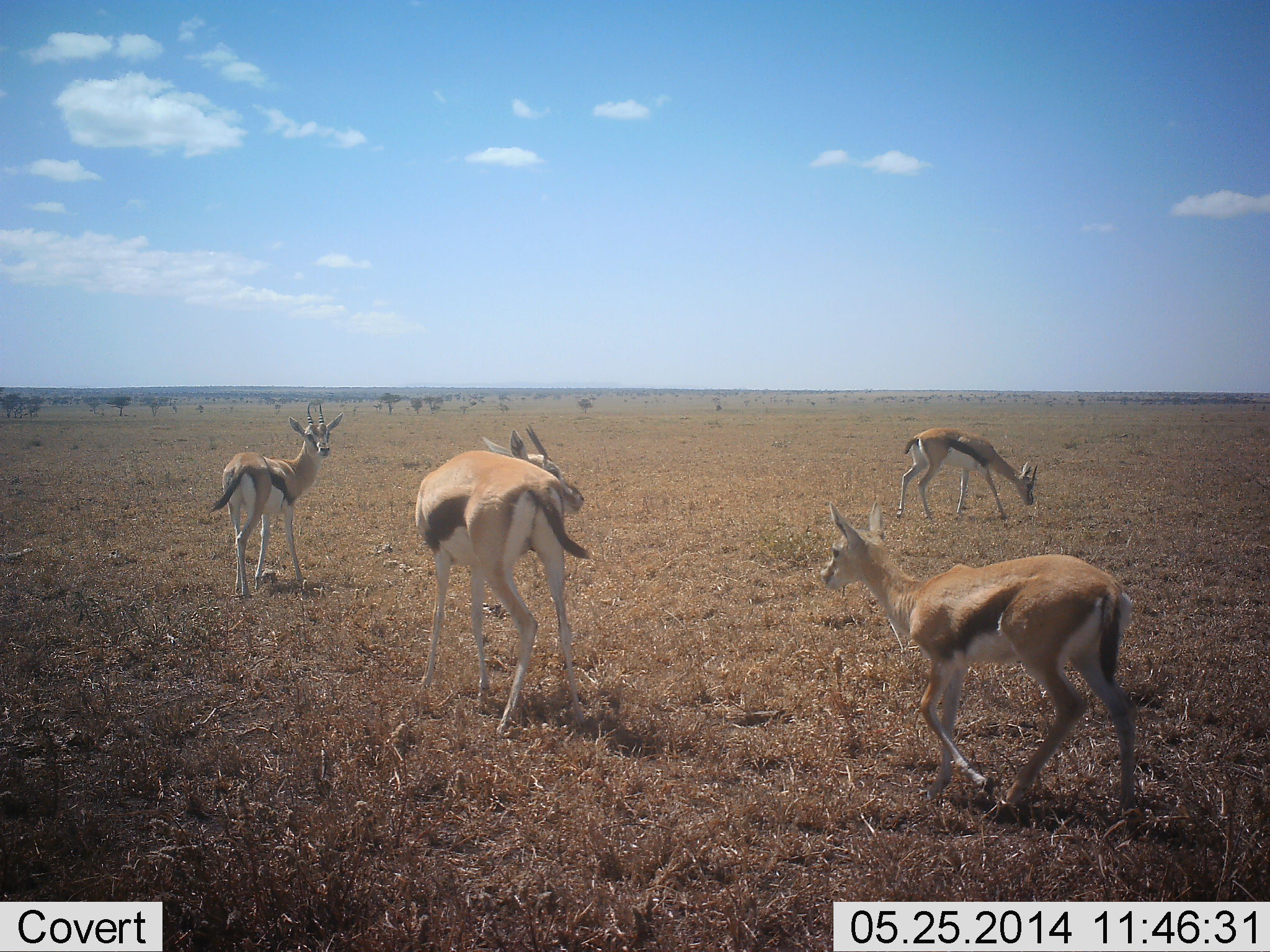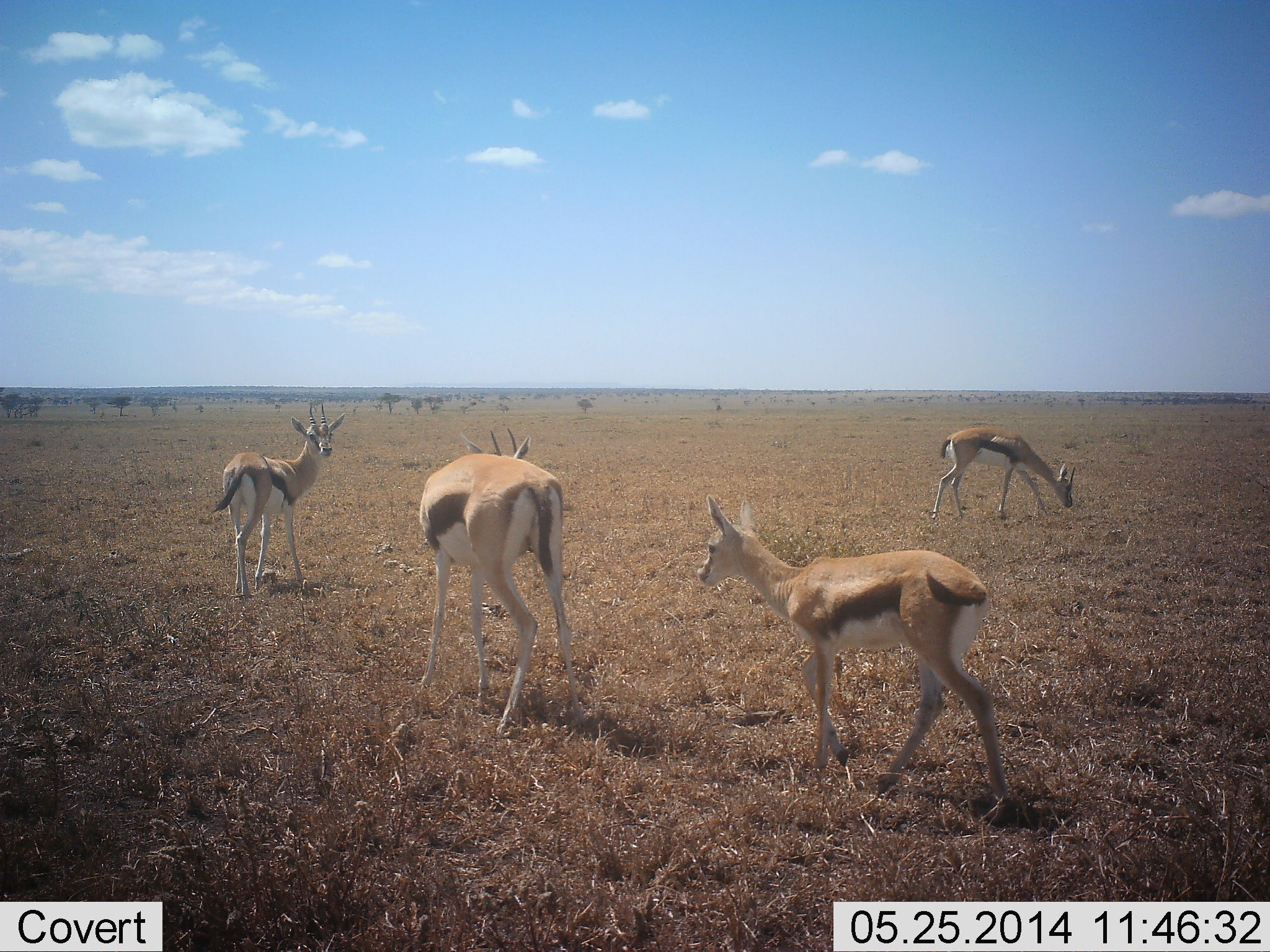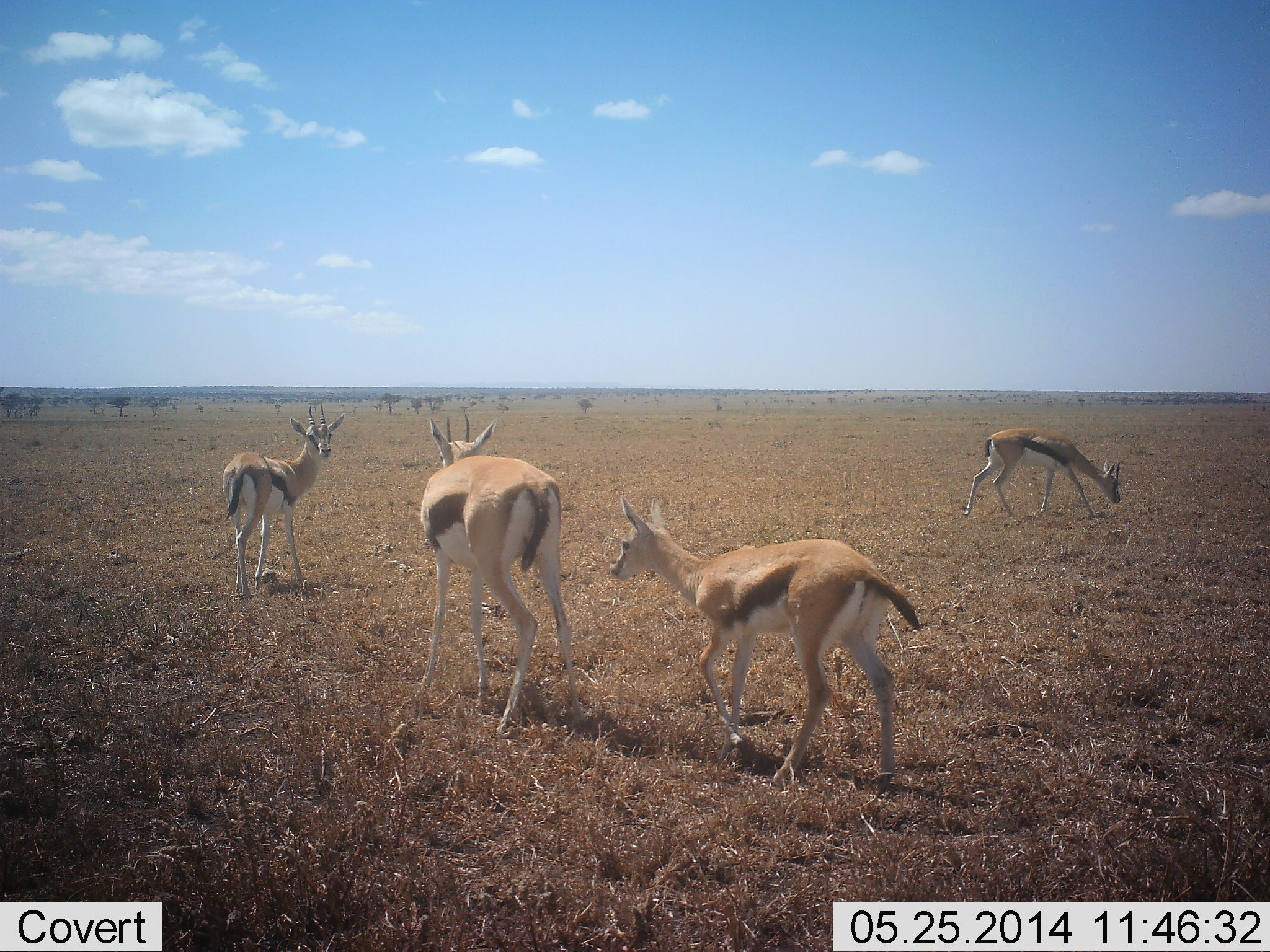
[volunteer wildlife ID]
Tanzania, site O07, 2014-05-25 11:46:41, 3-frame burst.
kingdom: Animalia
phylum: Chordata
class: Mammalia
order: Artiodactyla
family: Bovidae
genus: Eudorcas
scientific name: Eudorcas thomsonii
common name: thomson's gazelle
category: gazellethomsons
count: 4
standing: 90%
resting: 0%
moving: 100%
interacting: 10%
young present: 40%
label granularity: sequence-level